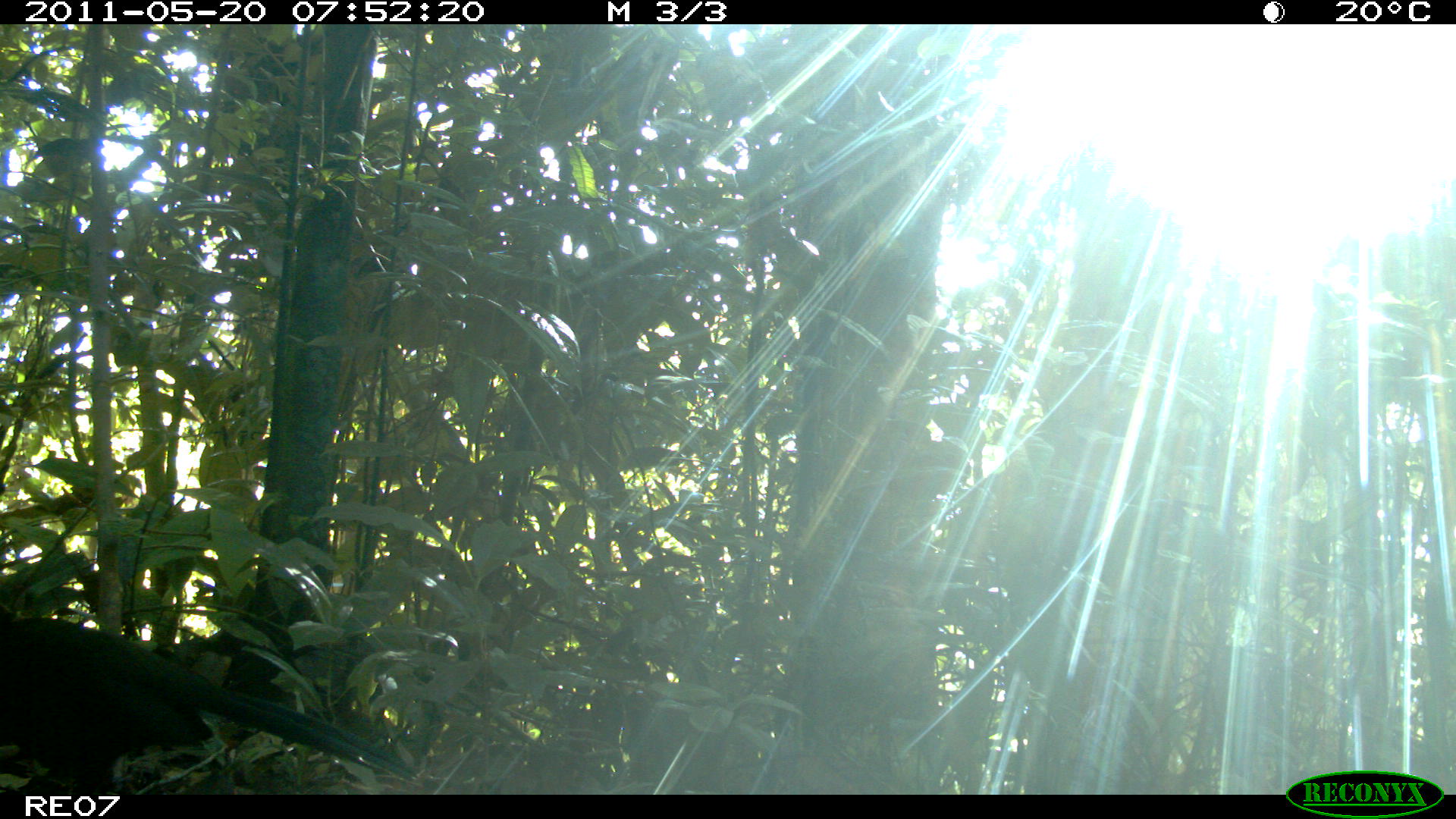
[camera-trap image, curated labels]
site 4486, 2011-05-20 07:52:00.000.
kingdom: Animalia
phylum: Chordata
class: Aves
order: Cuculiformes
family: Cuculidae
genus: Coua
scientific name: Coua serriana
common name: red-breasted coua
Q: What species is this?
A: Coua serriana (red-breasted coua).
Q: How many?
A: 1.